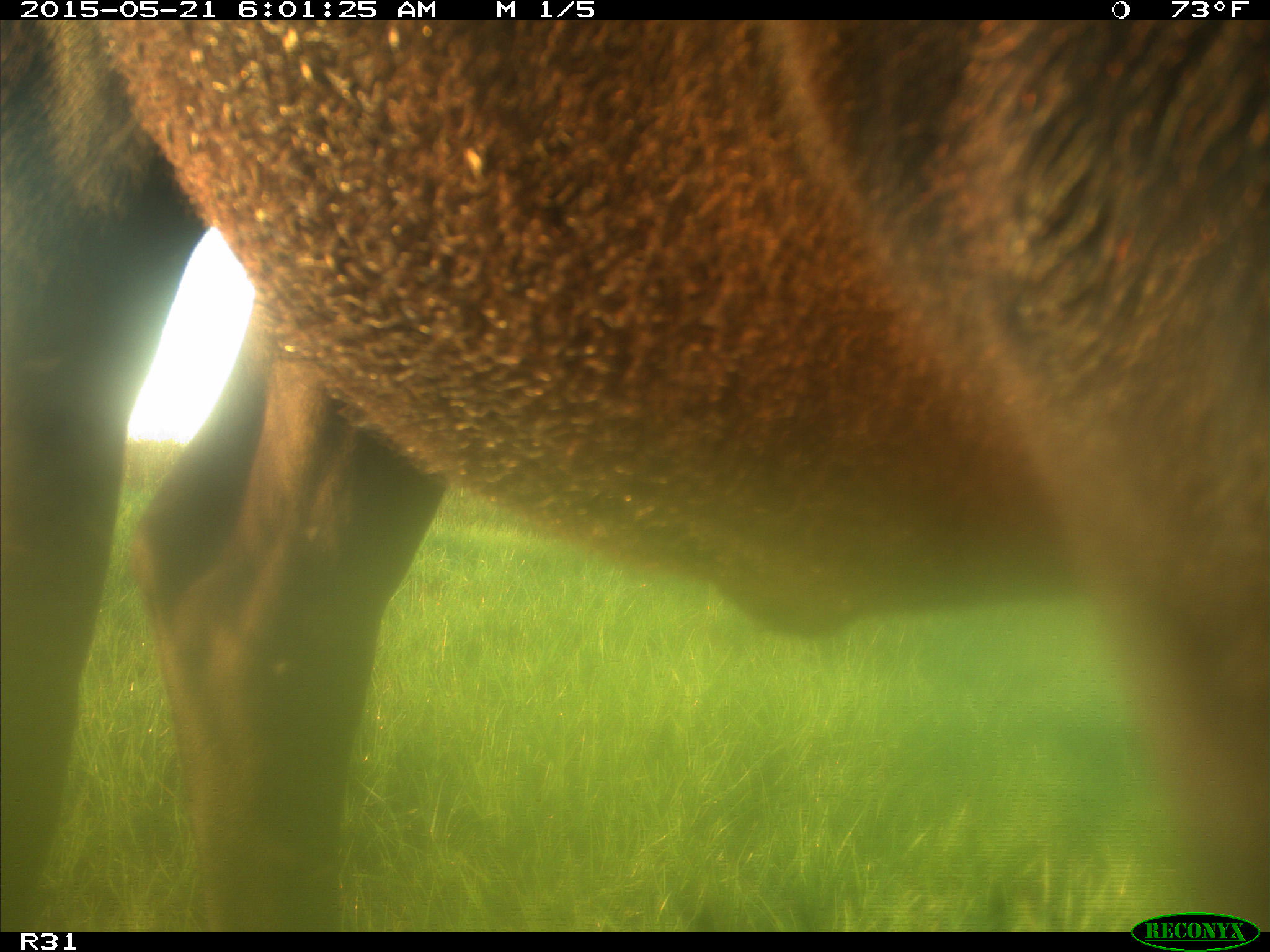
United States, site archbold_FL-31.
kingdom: Animalia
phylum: Chordata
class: Mammalia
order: Artiodactyla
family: Bovidae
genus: Bos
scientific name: Bos taurus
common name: domestic cow